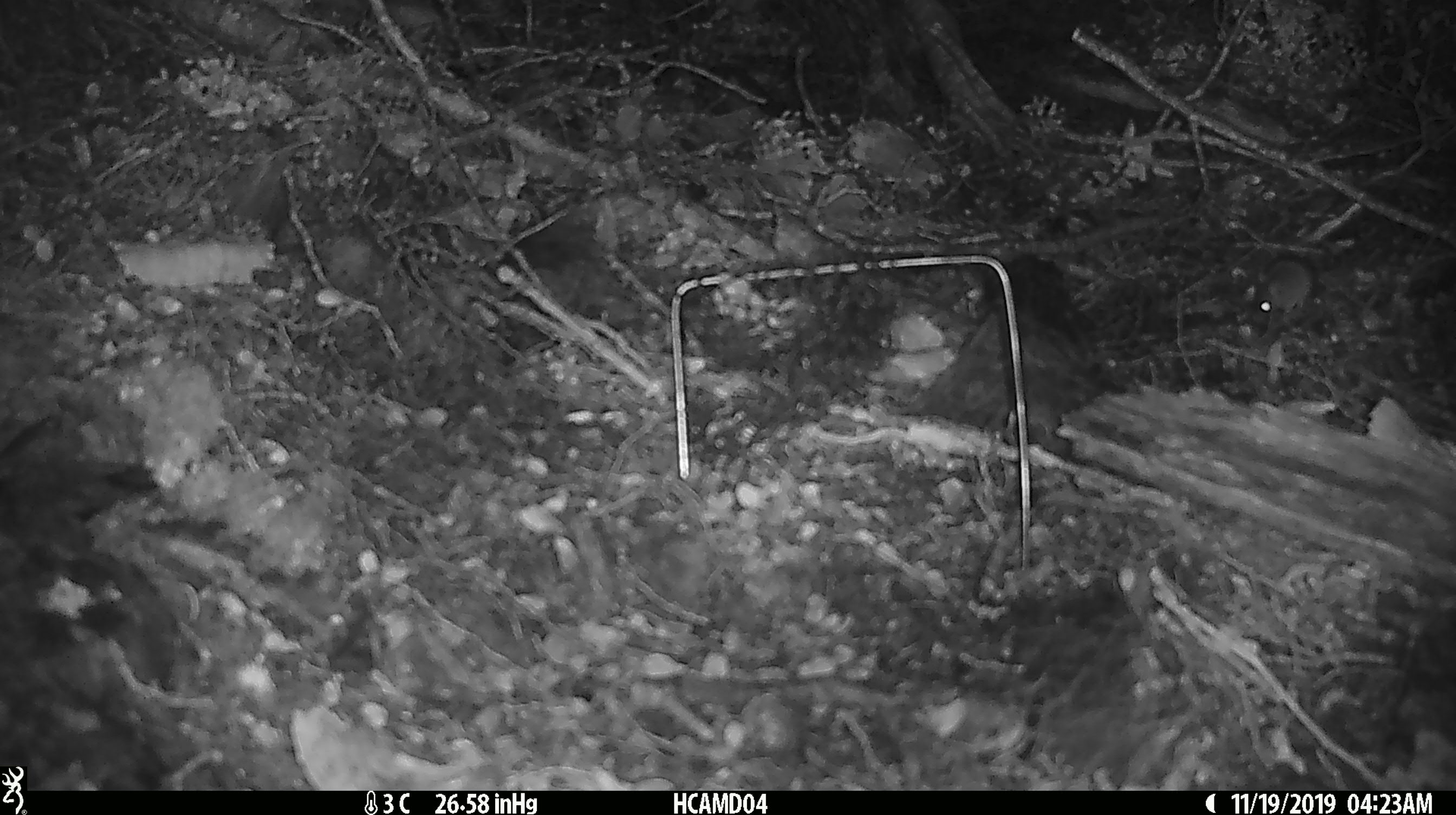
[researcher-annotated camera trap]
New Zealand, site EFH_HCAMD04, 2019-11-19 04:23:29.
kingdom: Animalia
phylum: Chordata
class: Mammalia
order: Rodentia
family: Muridae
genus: Mus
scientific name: Mus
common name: mouse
Mouse (Mus).